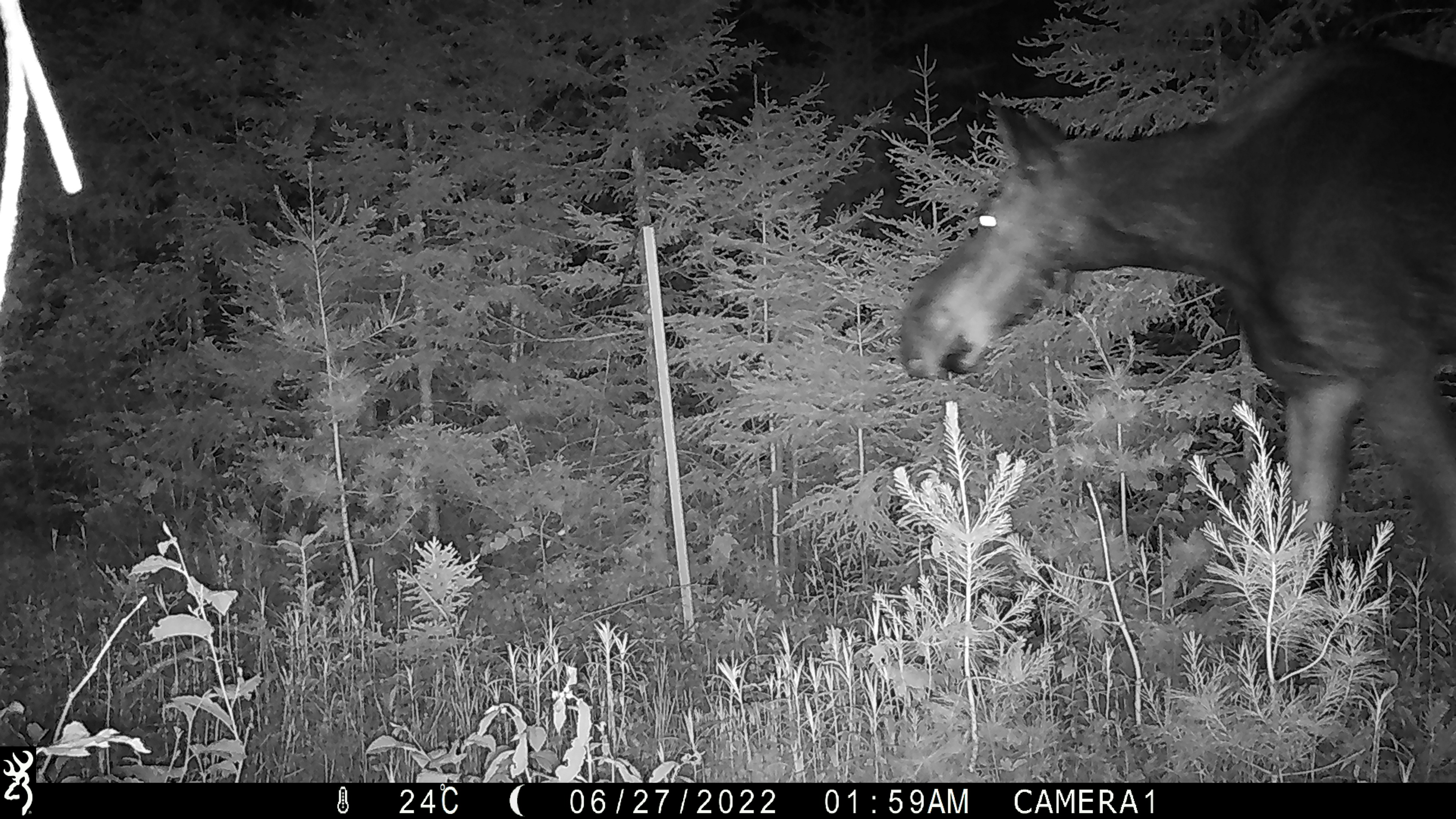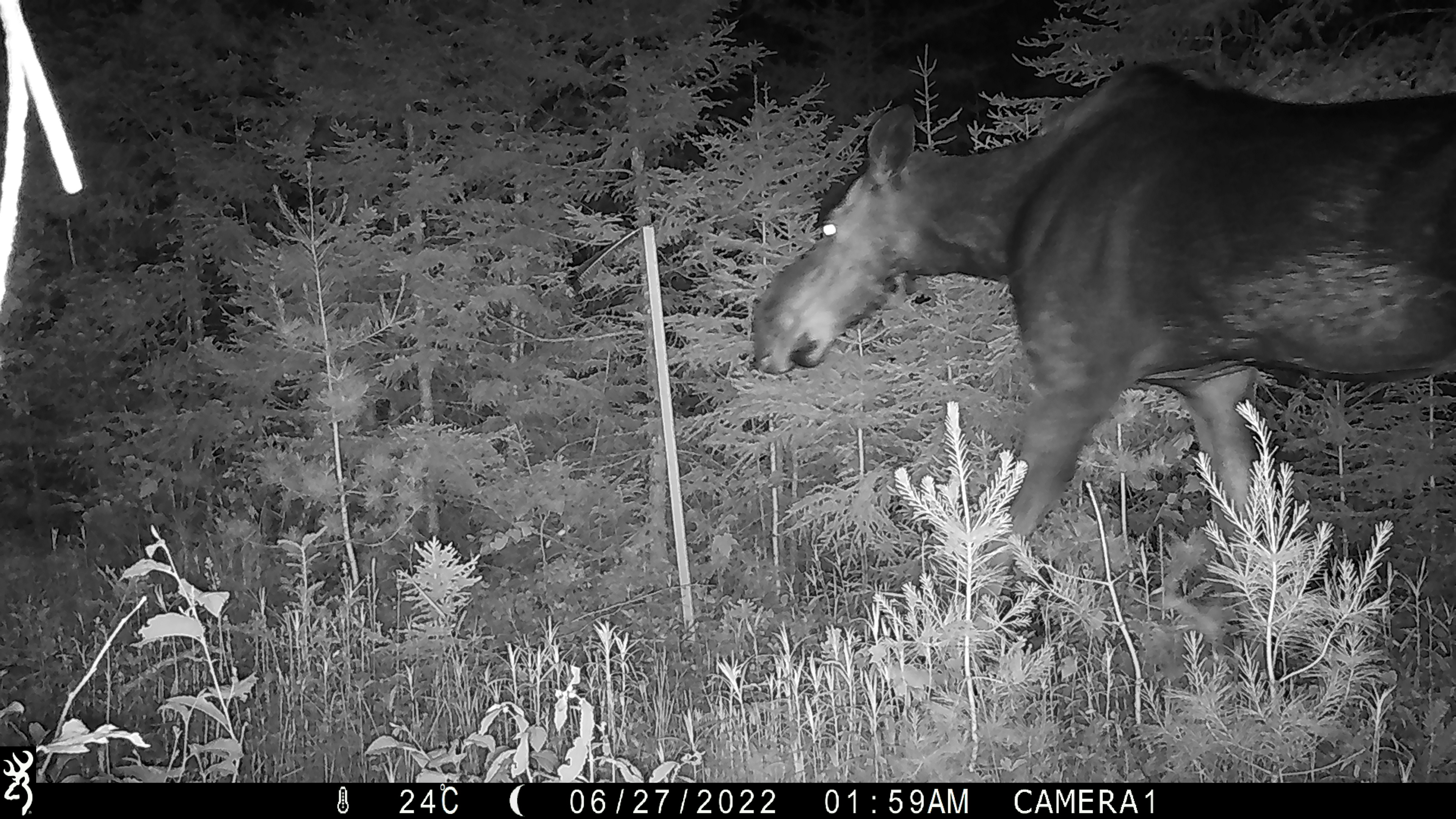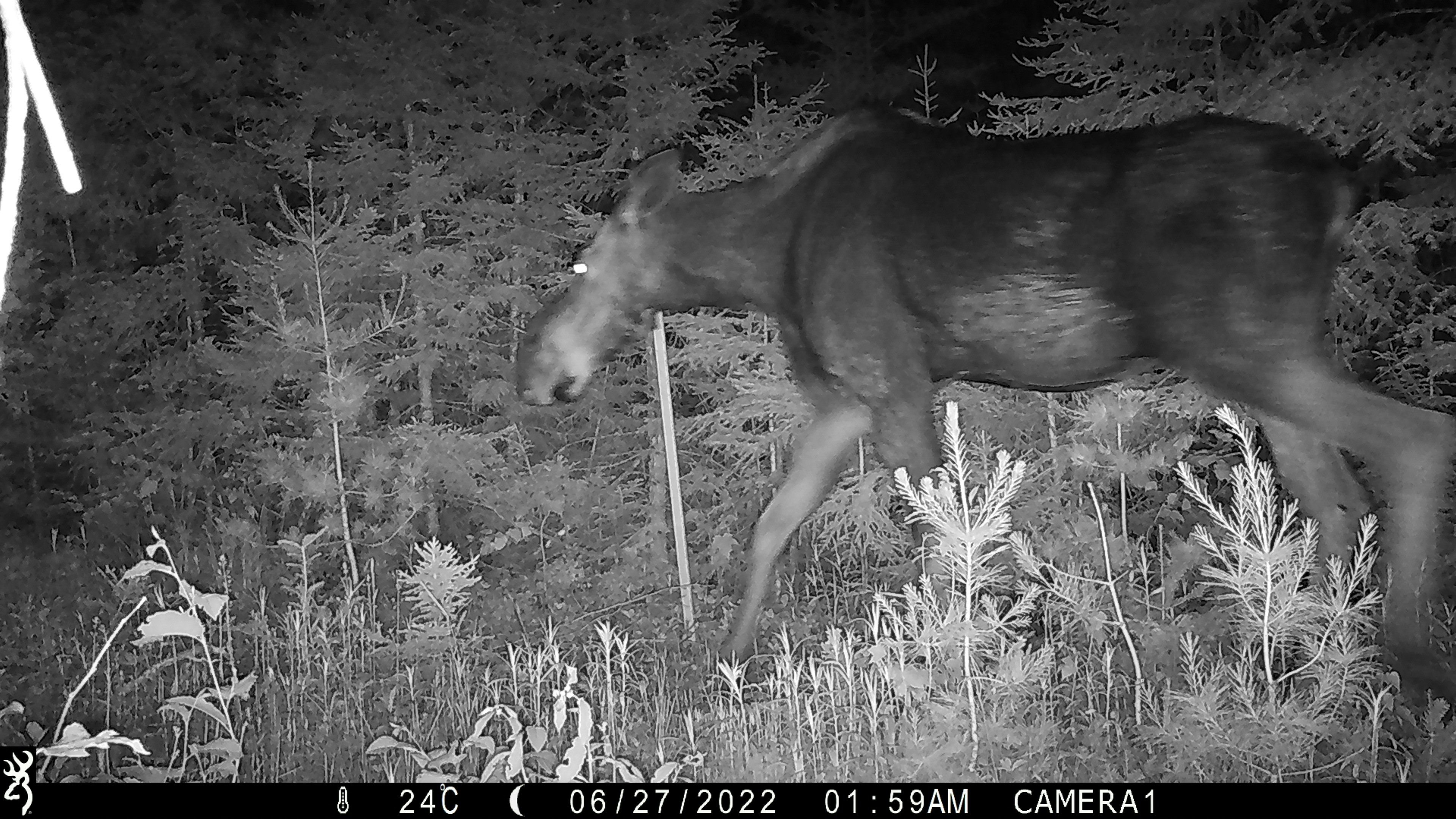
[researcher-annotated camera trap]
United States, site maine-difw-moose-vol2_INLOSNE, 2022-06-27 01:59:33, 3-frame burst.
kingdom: Animalia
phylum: Chordata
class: Mammalia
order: Artiodactyla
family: Cervidae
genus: Alces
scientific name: Alces alces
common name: moose